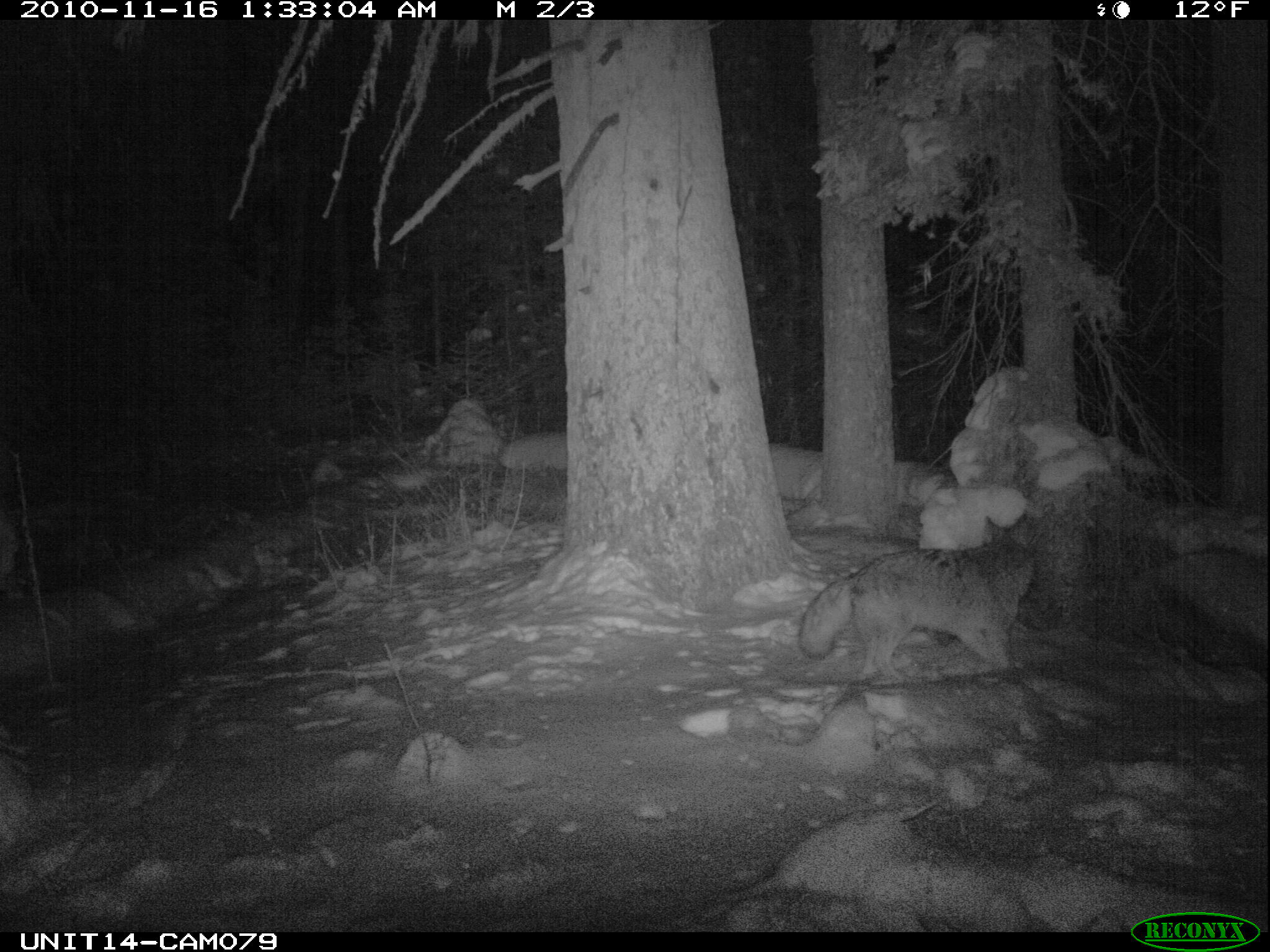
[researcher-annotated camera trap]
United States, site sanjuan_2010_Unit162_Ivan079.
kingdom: Animalia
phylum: Chordata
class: Mammalia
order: Carnivora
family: Canidae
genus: Canis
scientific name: Canis latrans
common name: coyote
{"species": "Canis latrans (coyote)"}